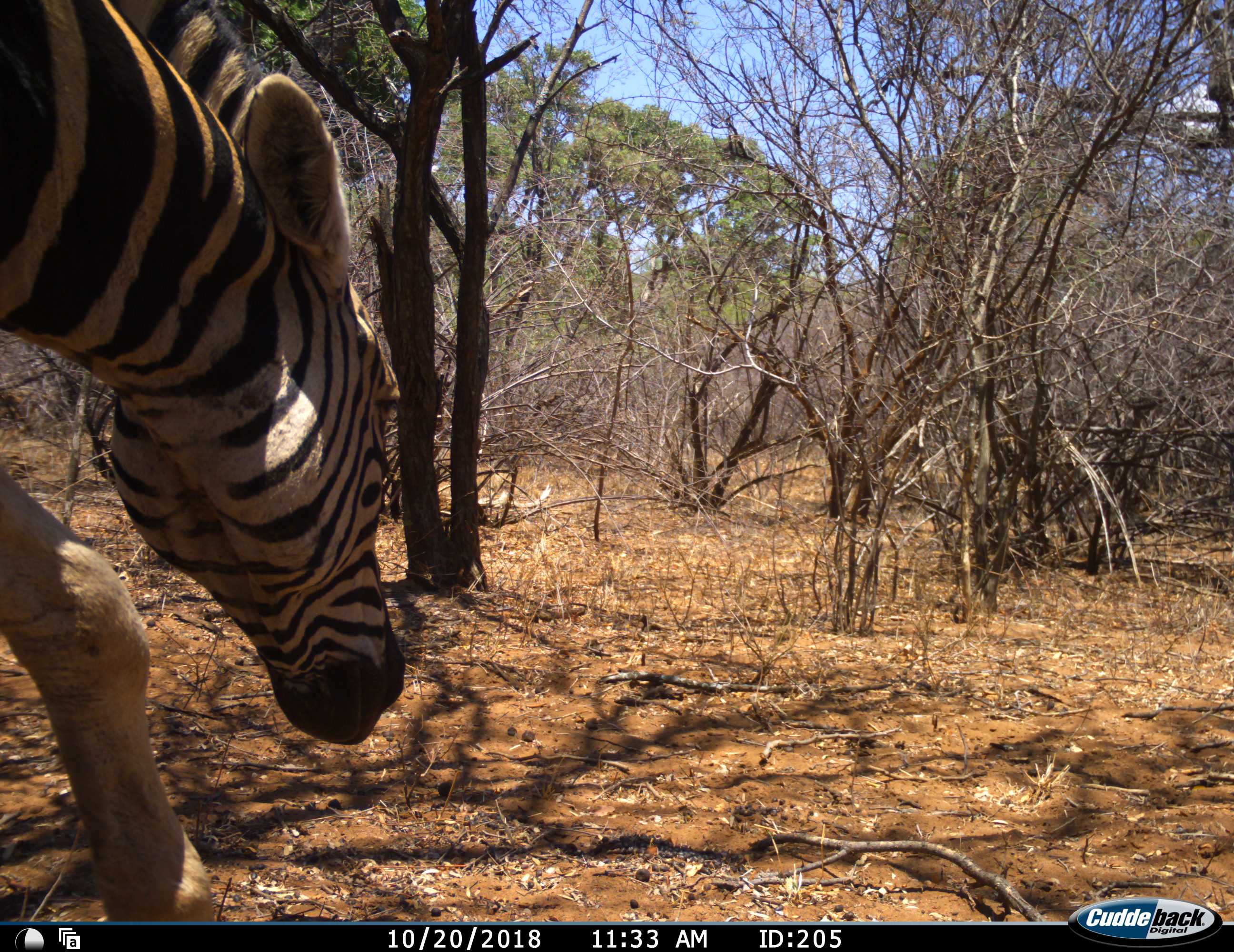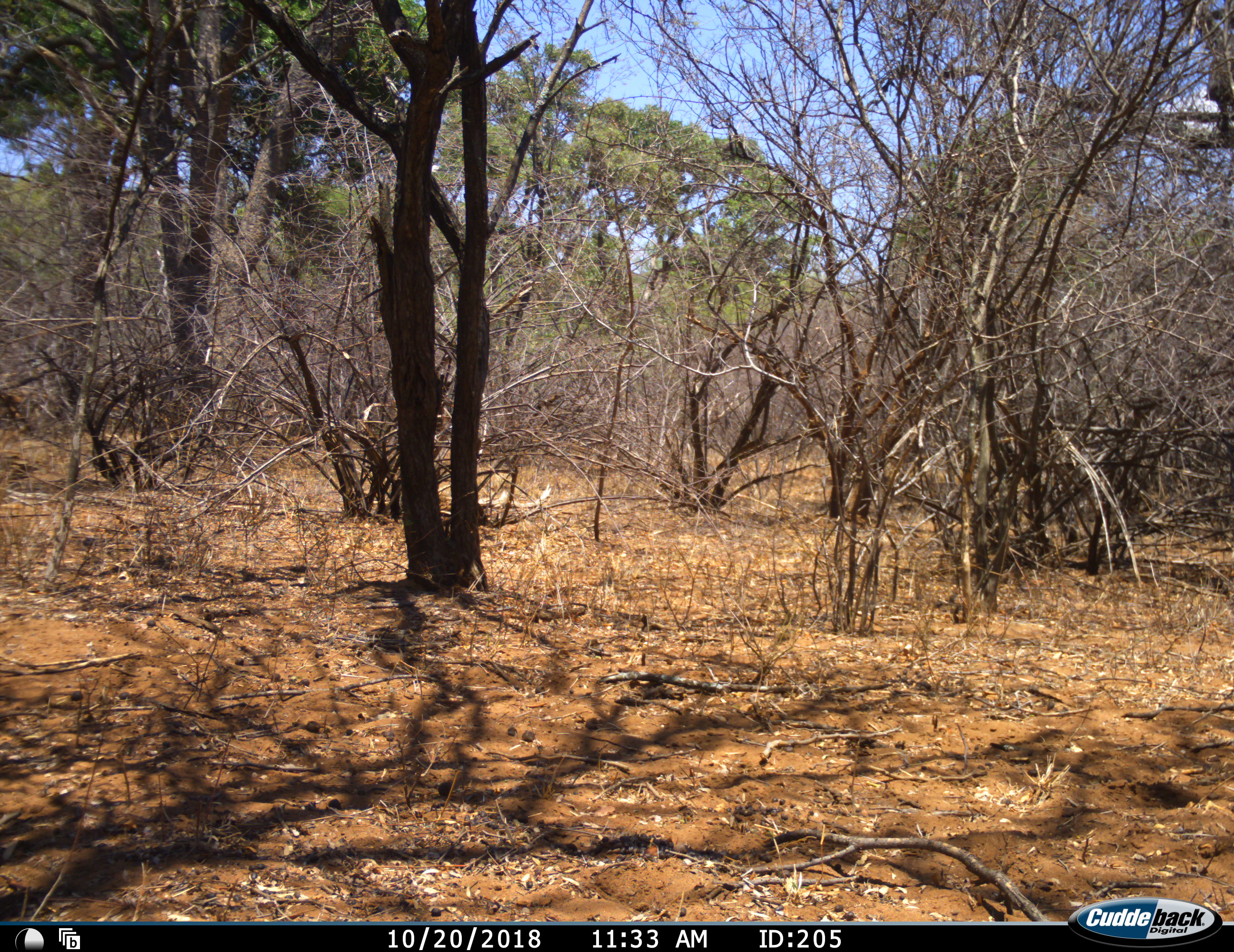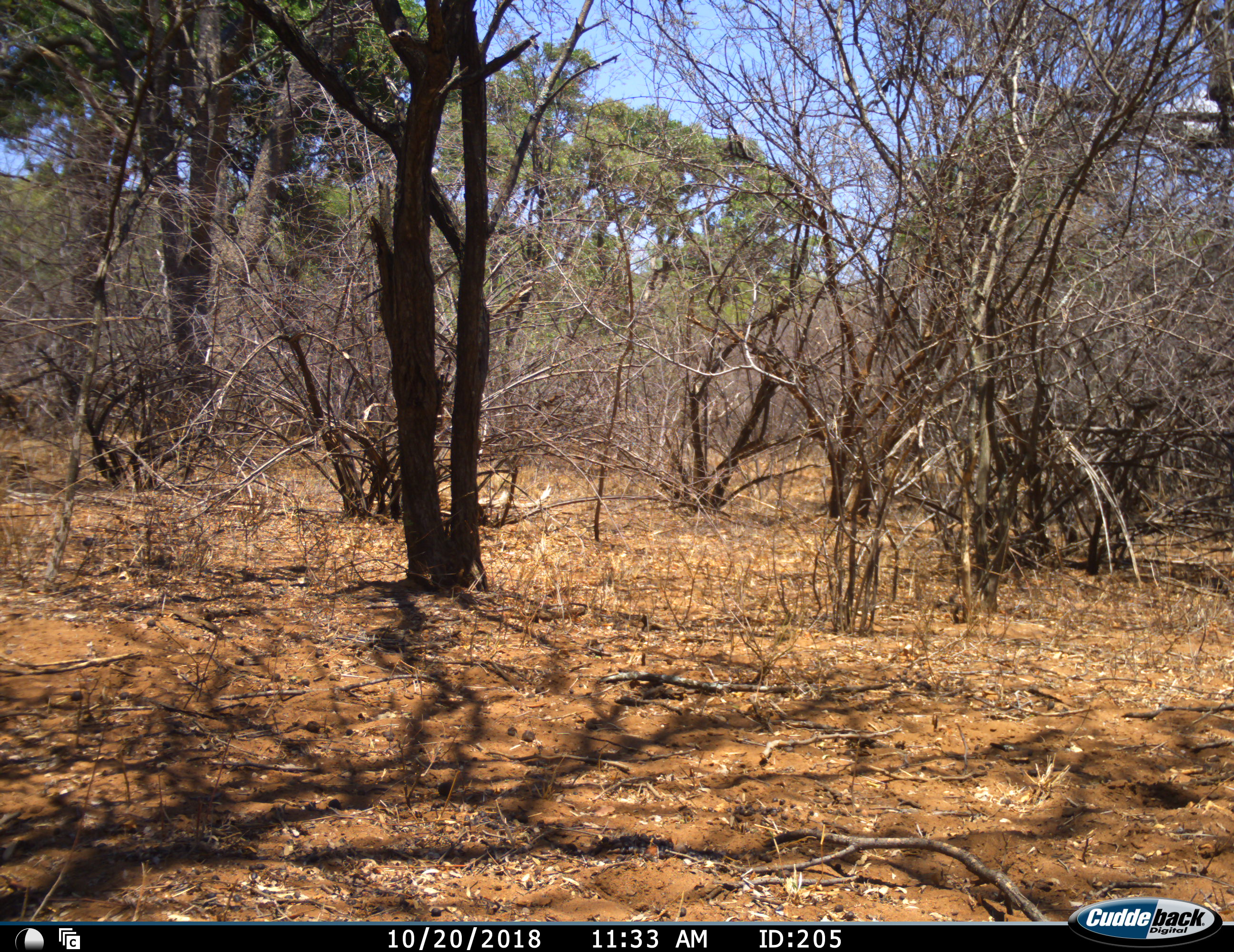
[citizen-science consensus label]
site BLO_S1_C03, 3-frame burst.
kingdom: Animalia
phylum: Chordata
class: Mammalia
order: Perissodactyla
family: Equidae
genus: Equus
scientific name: Equus quagga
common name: plains zebra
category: zebraplains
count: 1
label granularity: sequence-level